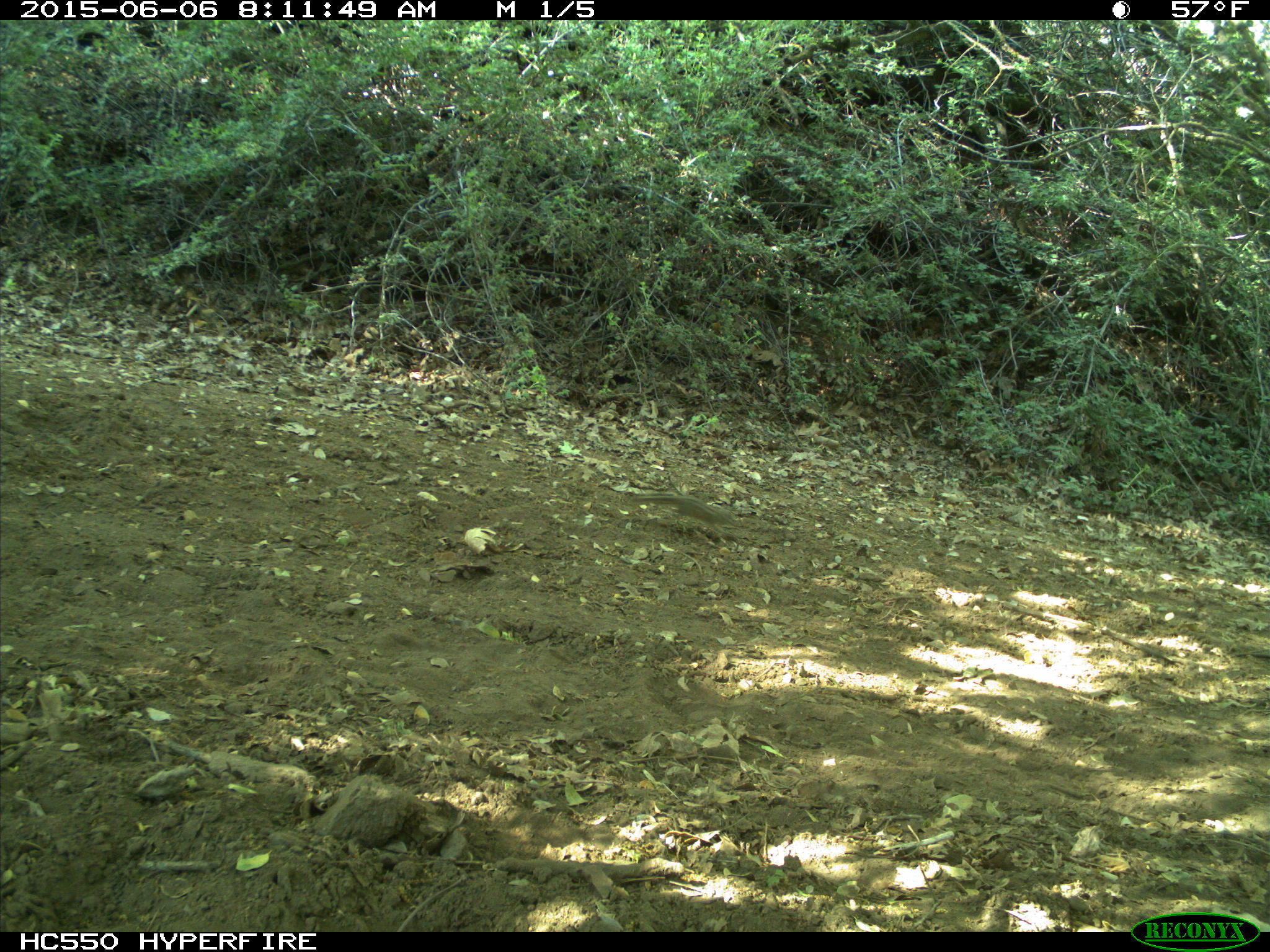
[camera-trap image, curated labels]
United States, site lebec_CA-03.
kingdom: Animalia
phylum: Chordata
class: Mammalia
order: Rodentia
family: Sciuridae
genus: Tamias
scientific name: Tamias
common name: chipmunk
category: unidentified chipmunk